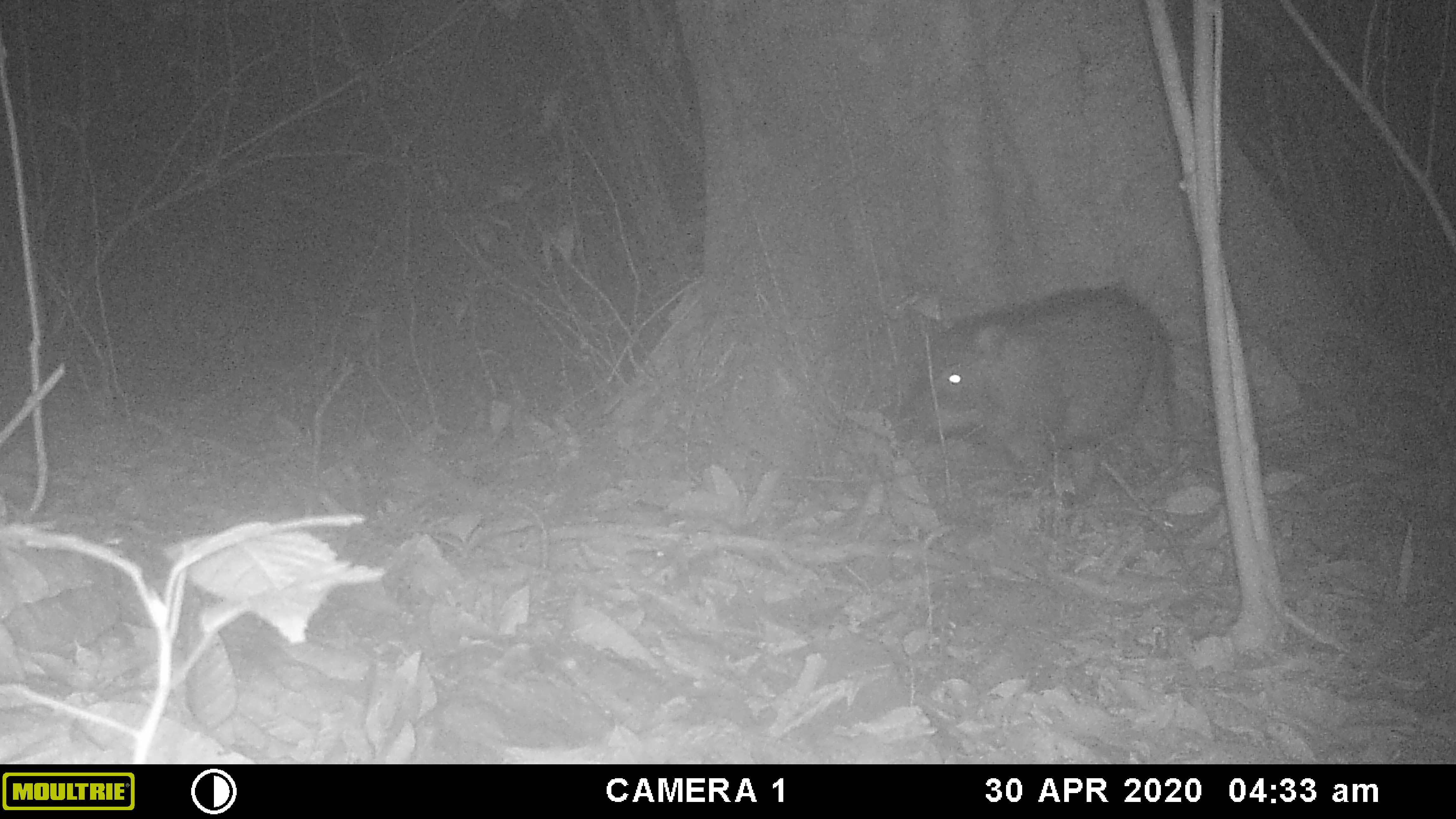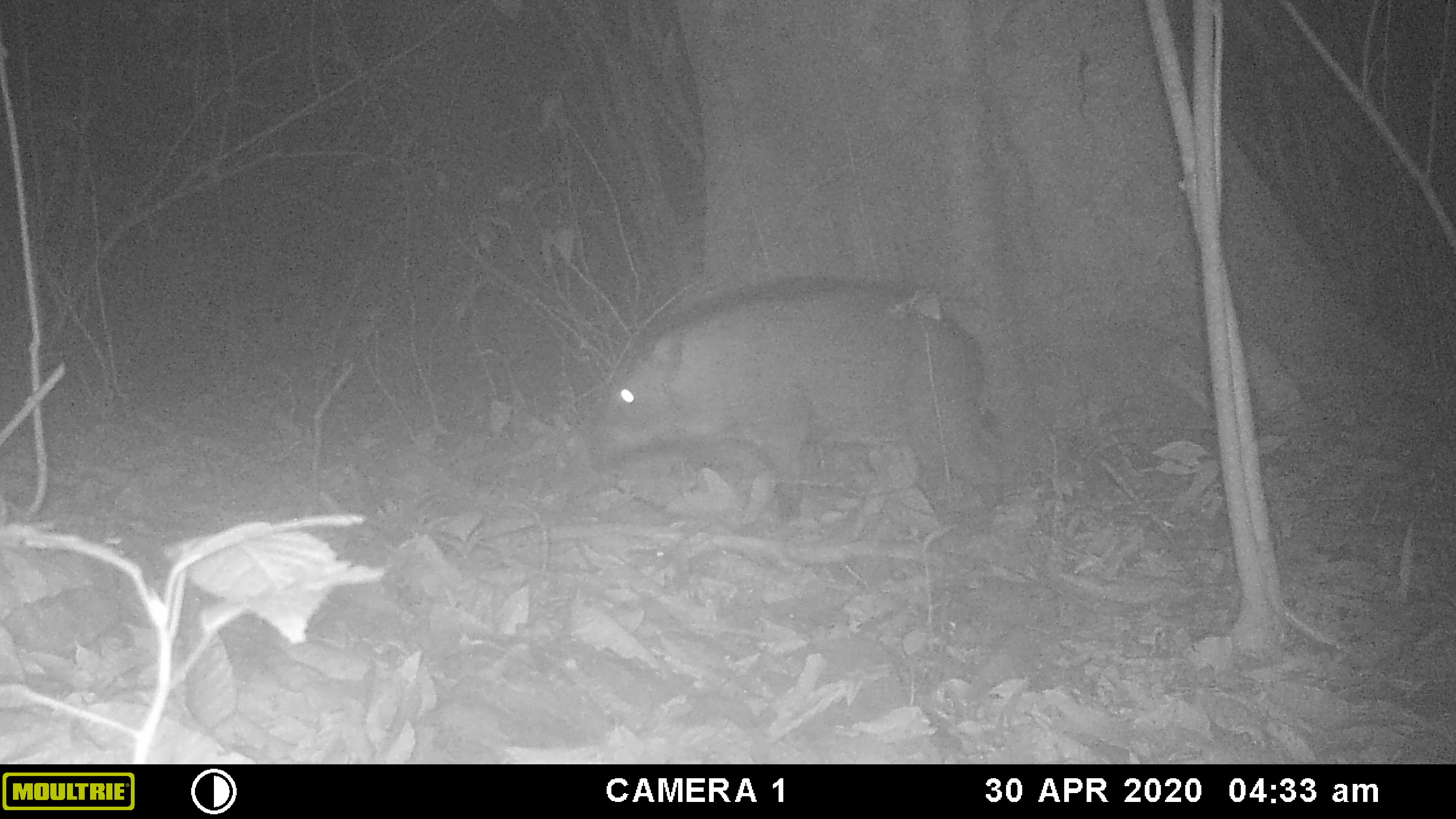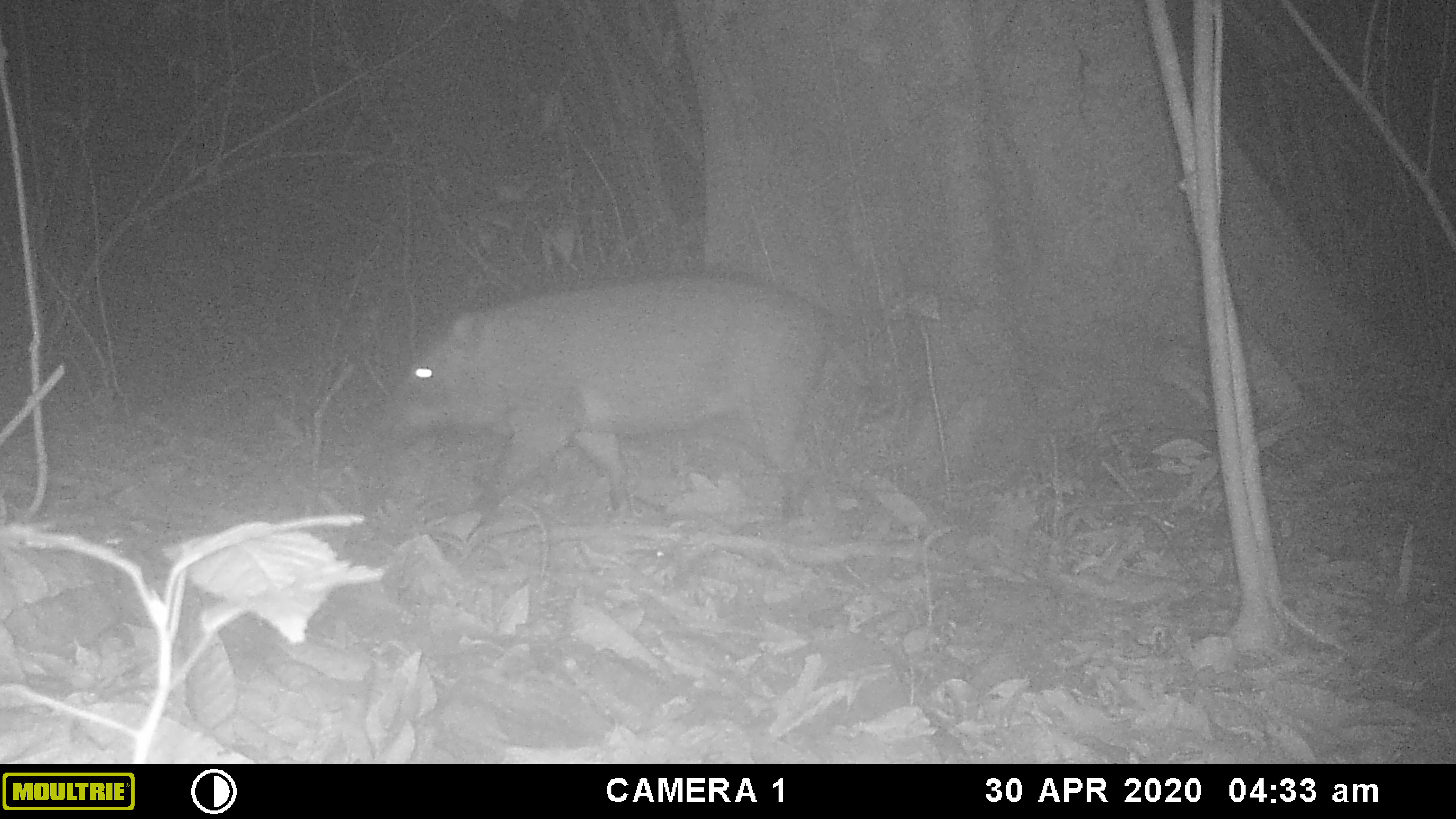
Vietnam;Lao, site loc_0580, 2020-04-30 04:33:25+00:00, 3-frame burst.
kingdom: Animalia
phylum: Chordata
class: Mammalia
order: Artiodactyla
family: Suidae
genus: Sus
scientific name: Sus scrofa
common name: eurasian wild pig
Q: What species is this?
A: Eurasian wild pig (Sus scrofa).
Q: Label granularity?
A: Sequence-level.